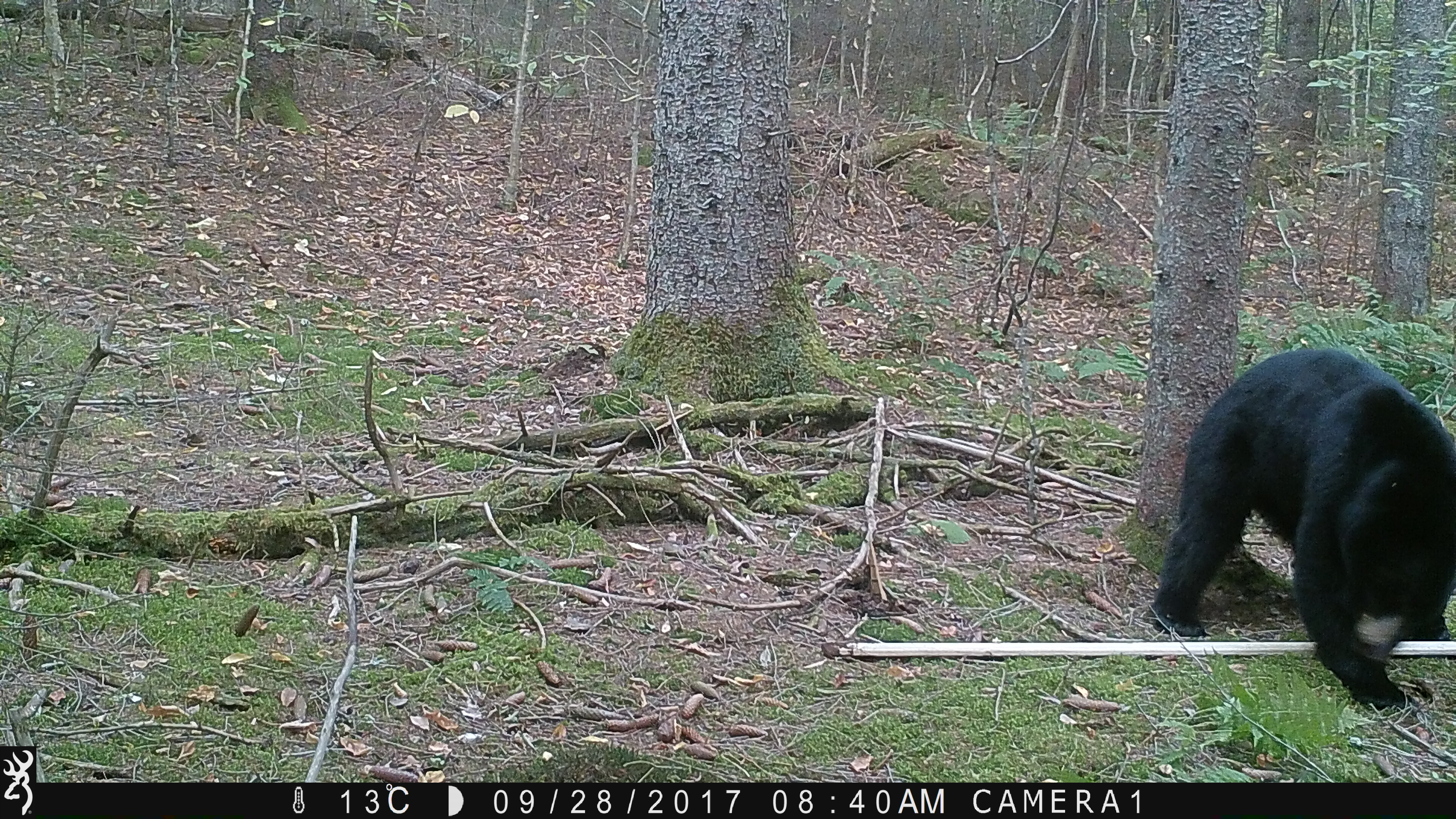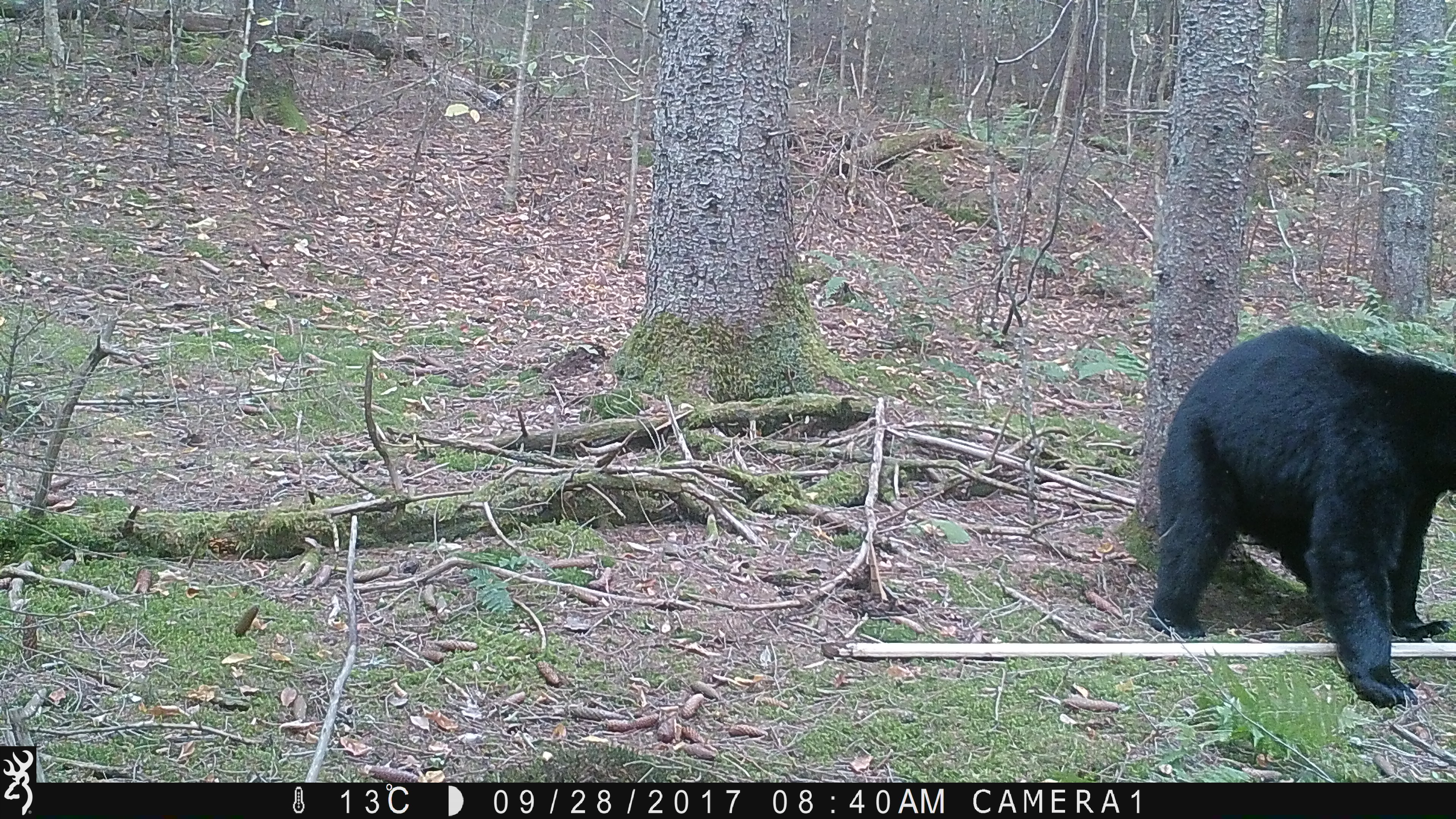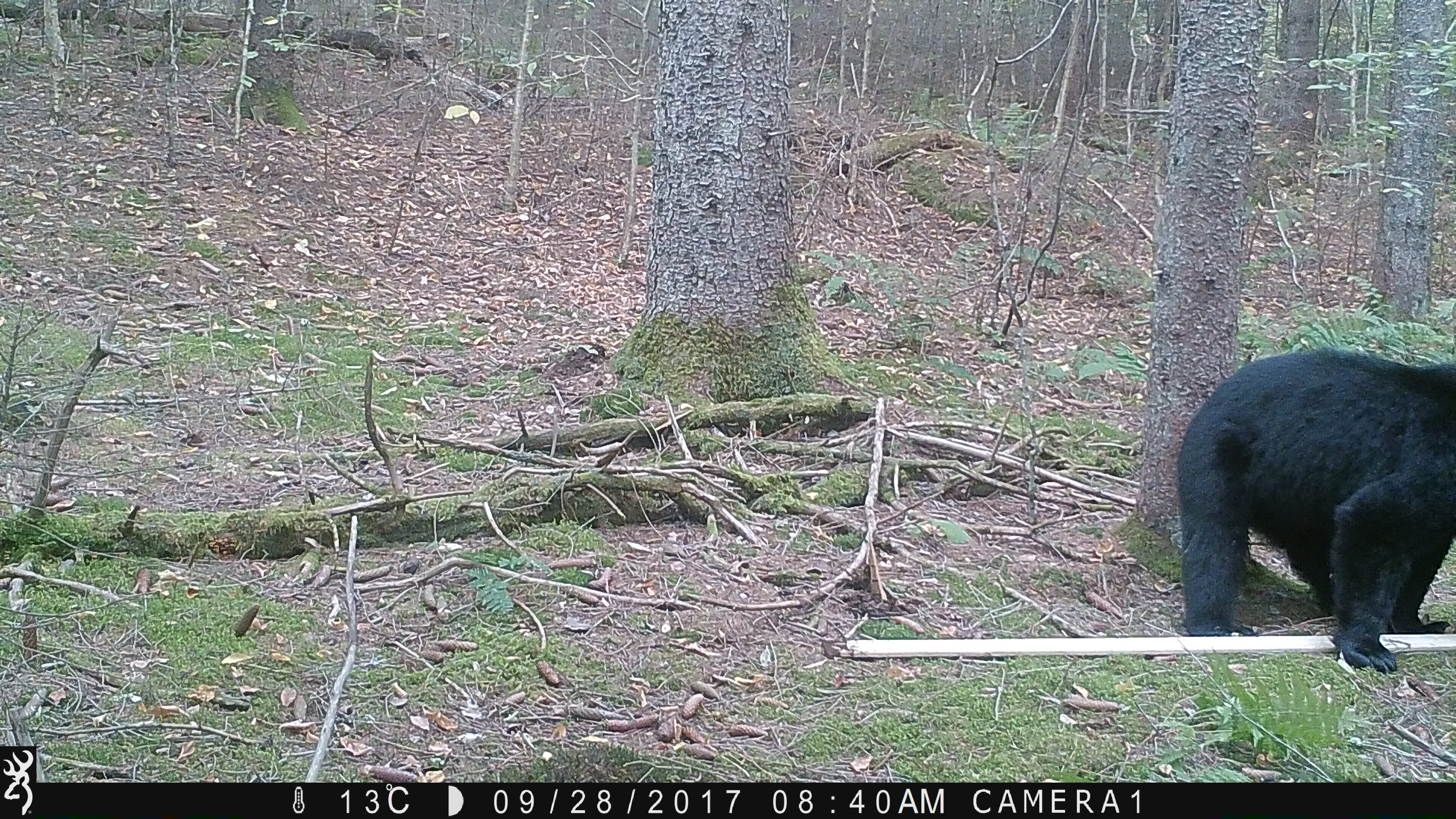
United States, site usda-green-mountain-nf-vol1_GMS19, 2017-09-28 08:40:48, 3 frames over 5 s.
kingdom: Animalia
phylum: Chordata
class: Mammalia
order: Carnivora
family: Ursidae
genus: Ursus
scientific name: Ursus americanus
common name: black bear